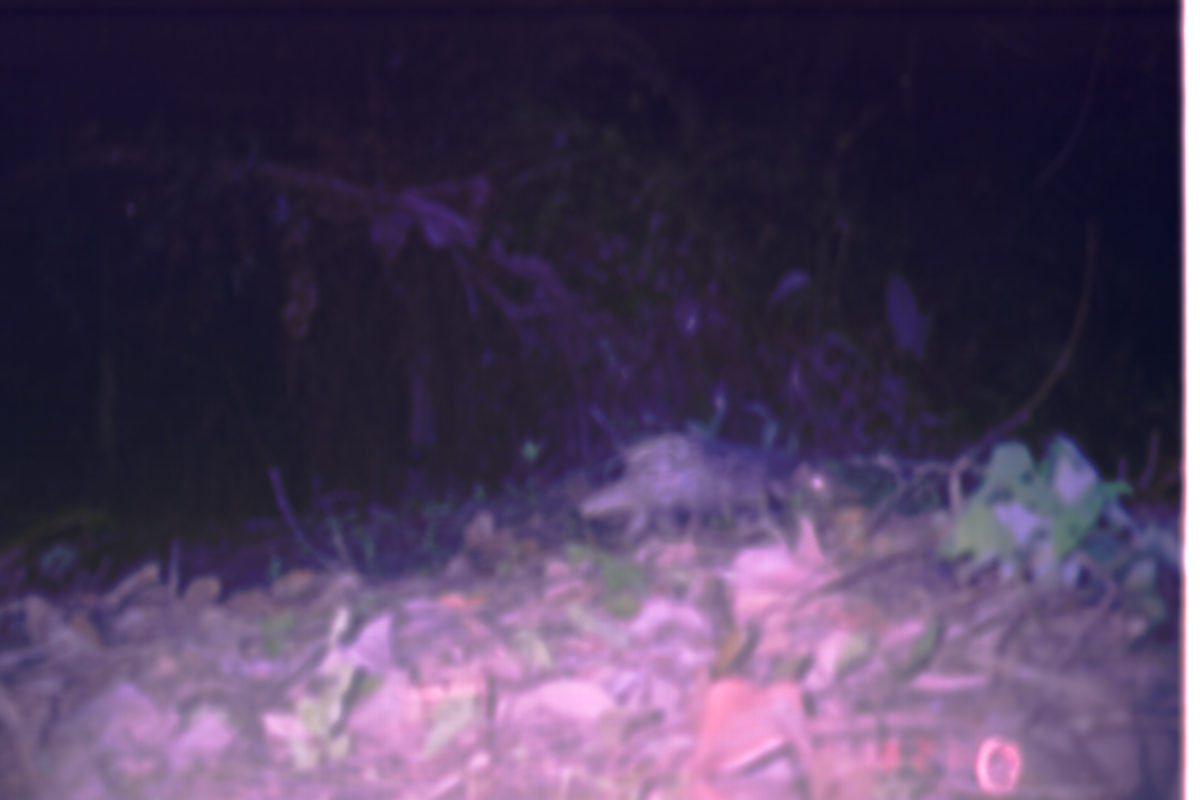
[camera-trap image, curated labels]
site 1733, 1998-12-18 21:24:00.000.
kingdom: Animalia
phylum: Chordata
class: Mammalia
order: Rodentia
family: Hystricidae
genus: Hystrix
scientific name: Hystrix brachyura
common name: east asian porcupine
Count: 1.